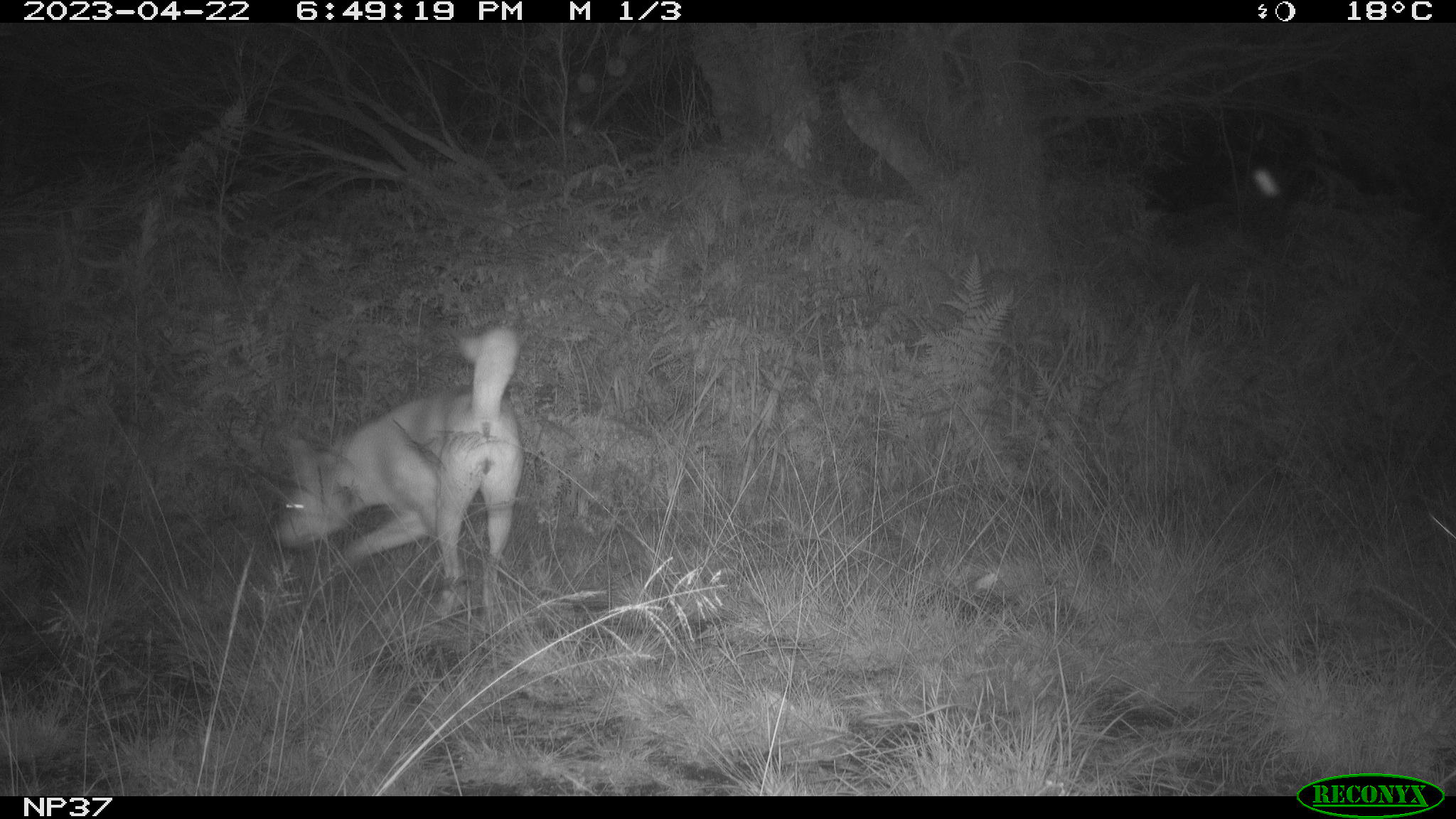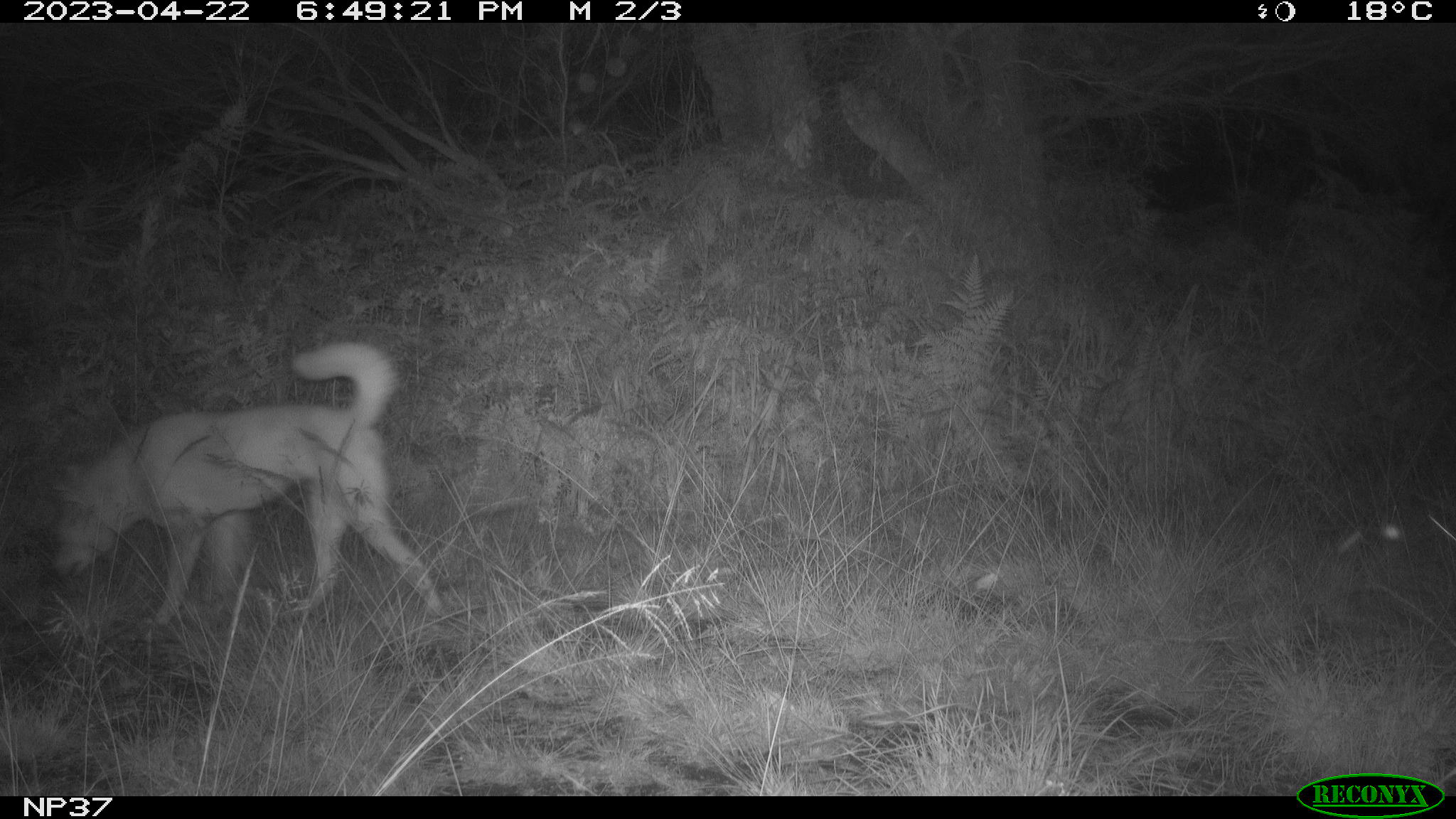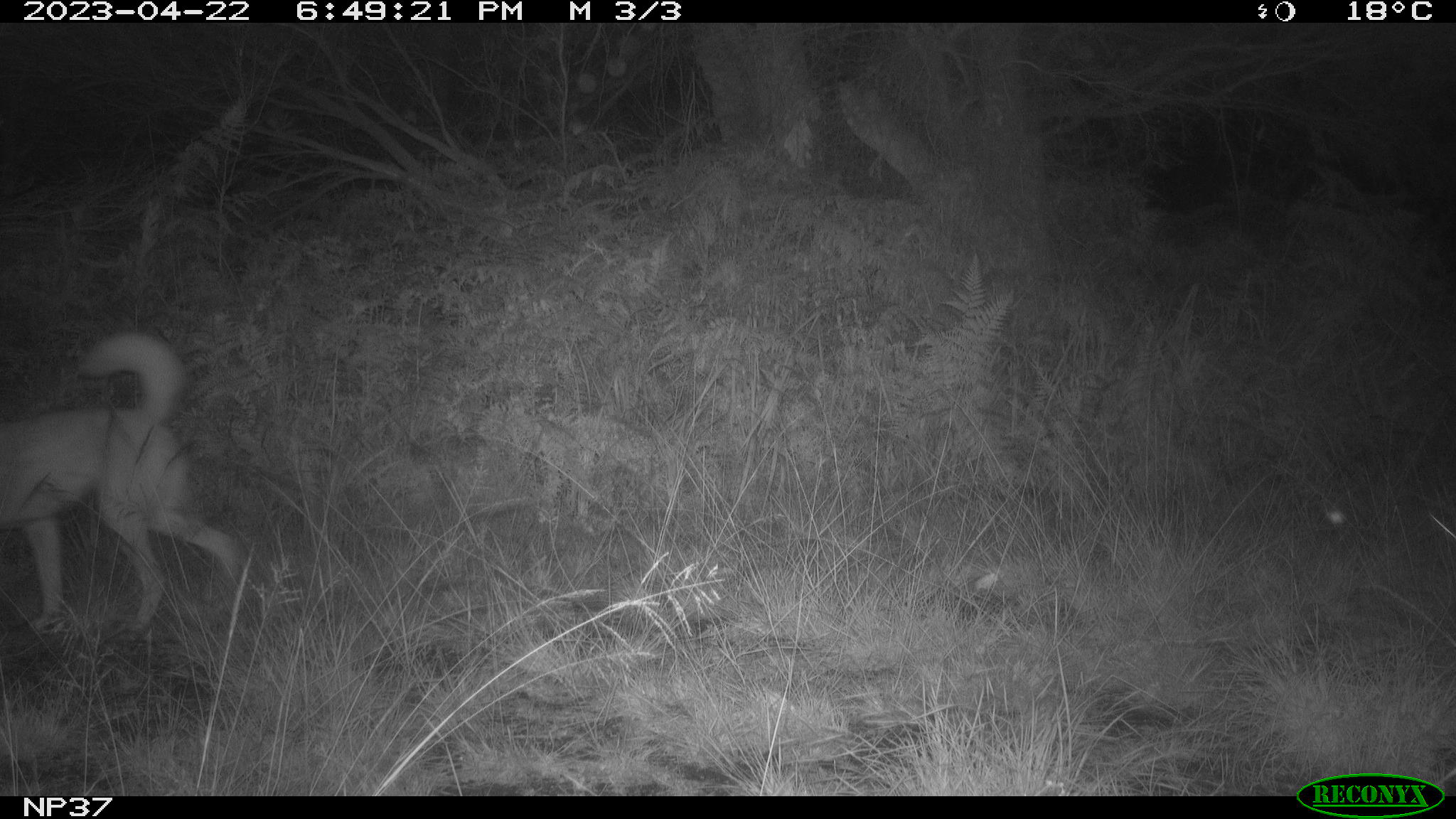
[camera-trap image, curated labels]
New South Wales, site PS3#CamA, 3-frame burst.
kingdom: Animalia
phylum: Chordata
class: Mammalia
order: Carnivora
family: Canidae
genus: Canis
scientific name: Canis familiaris dingo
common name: dingo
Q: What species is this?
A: Dingo (Canis familiaris dingo).